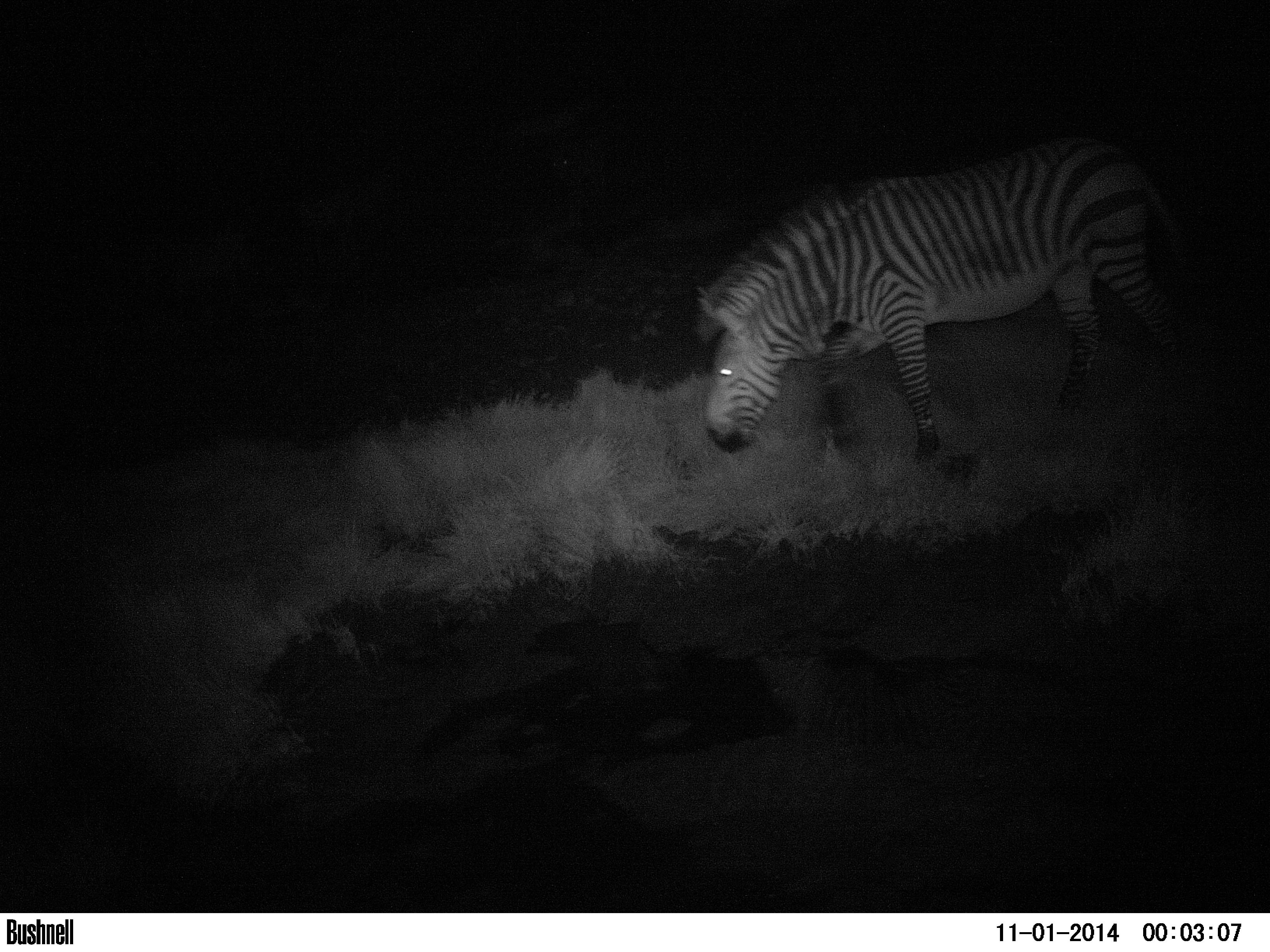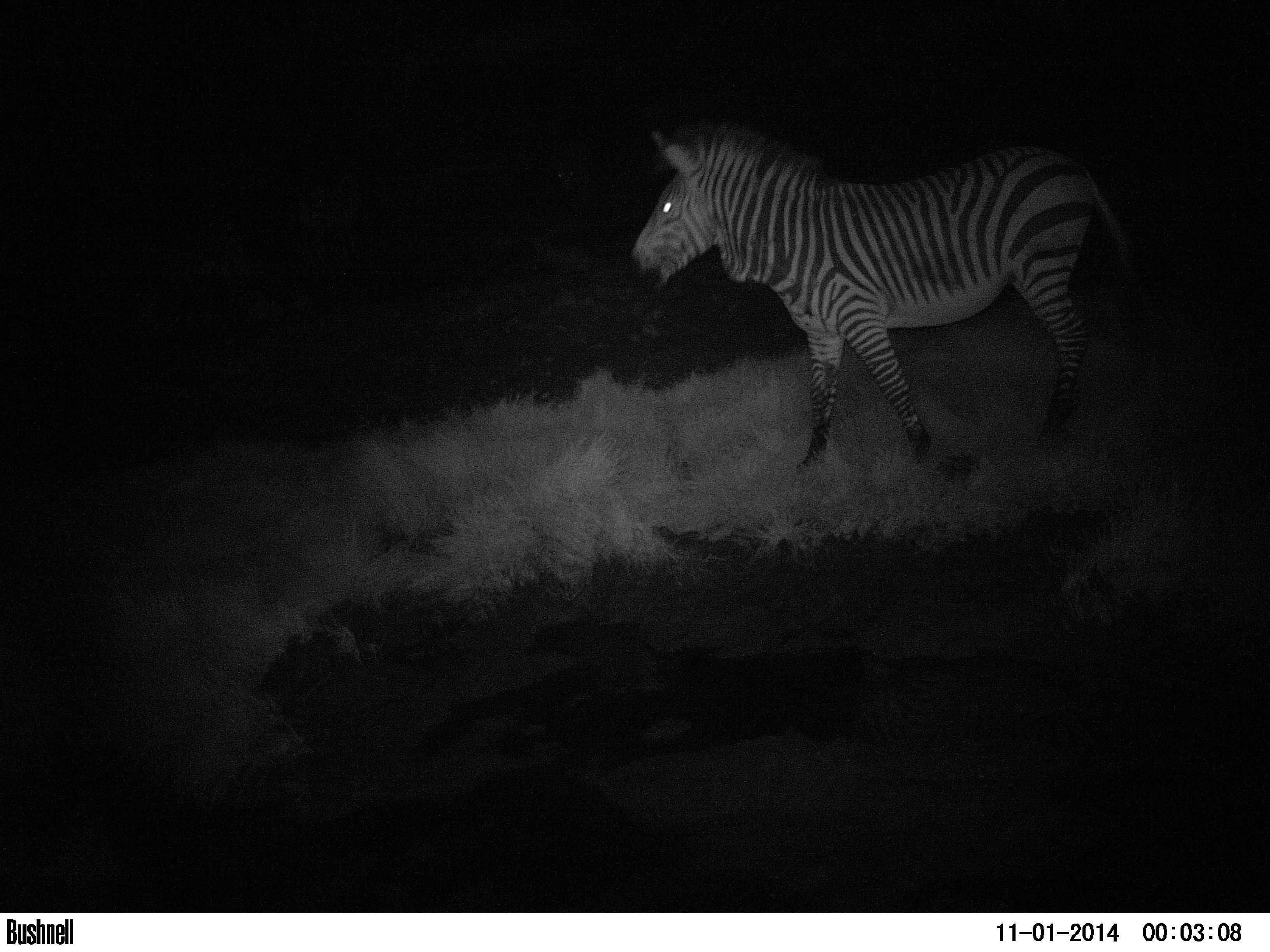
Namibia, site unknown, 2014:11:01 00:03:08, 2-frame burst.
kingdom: Animalia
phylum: Chordata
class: Mammalia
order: Perissodactyla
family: Equidae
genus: Equus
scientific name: Equus zebra hartmannae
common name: hartmann's mountain zebra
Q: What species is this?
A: Equus zebra hartmannae (hartmann's mountain zebra).